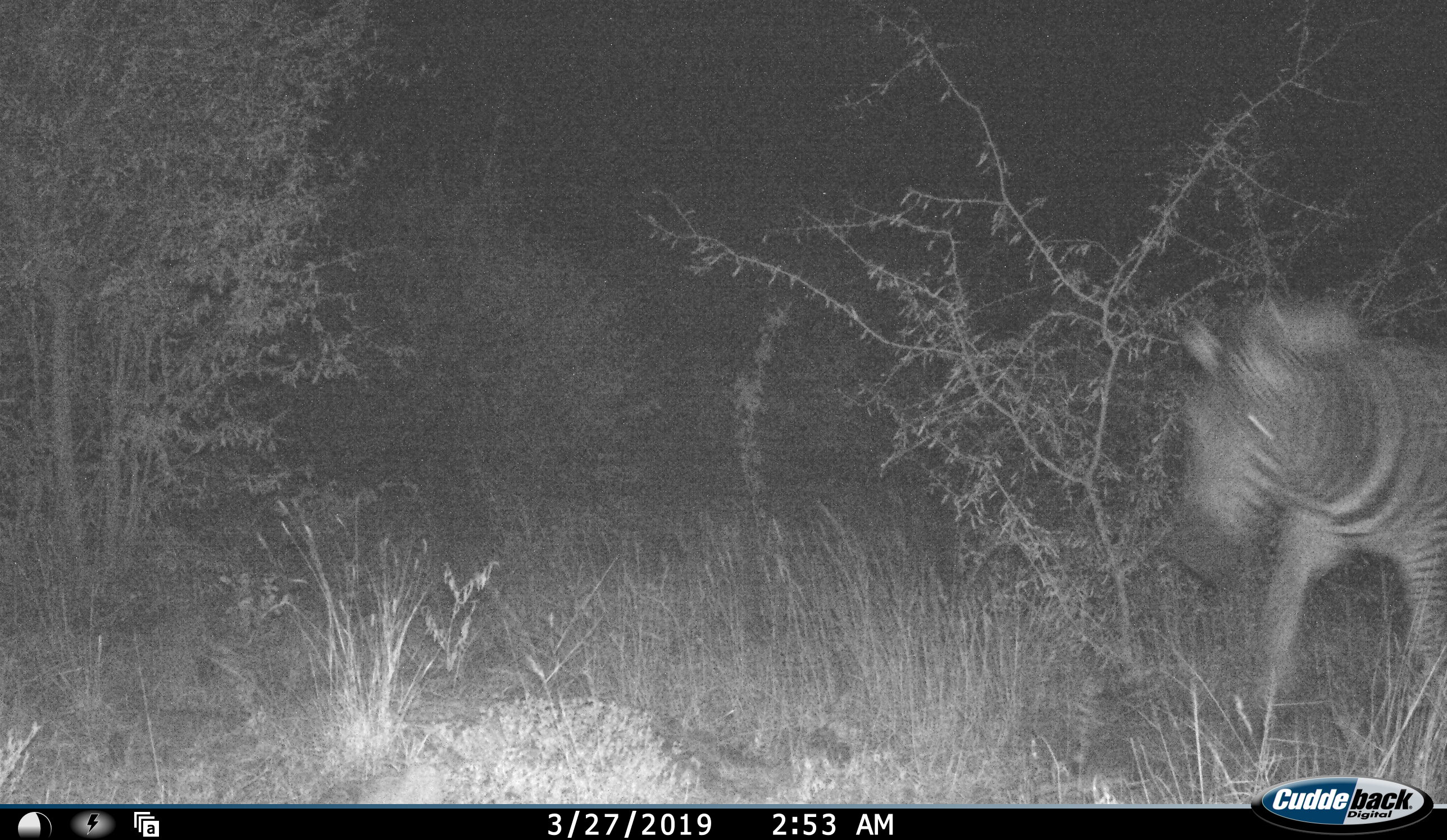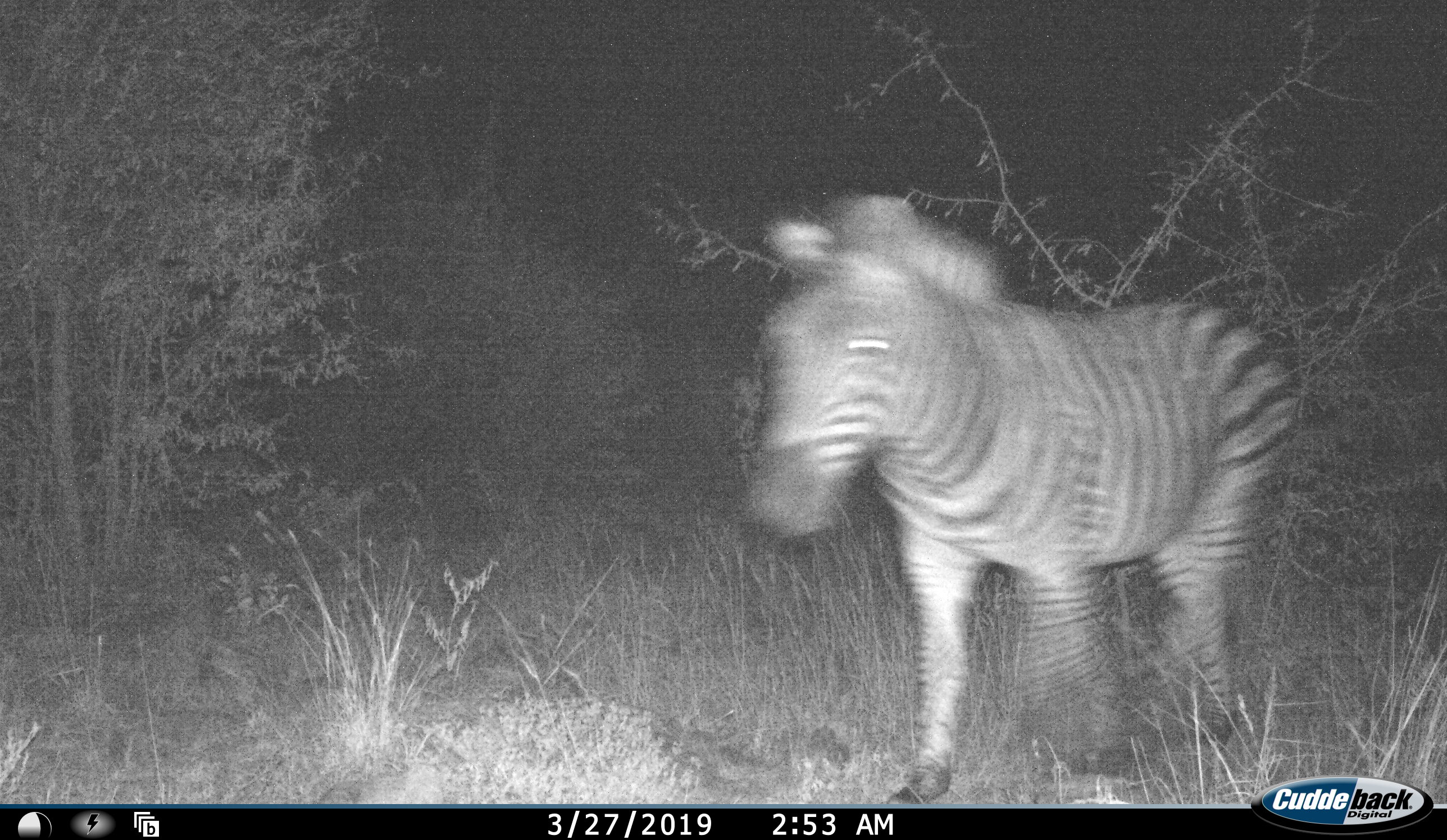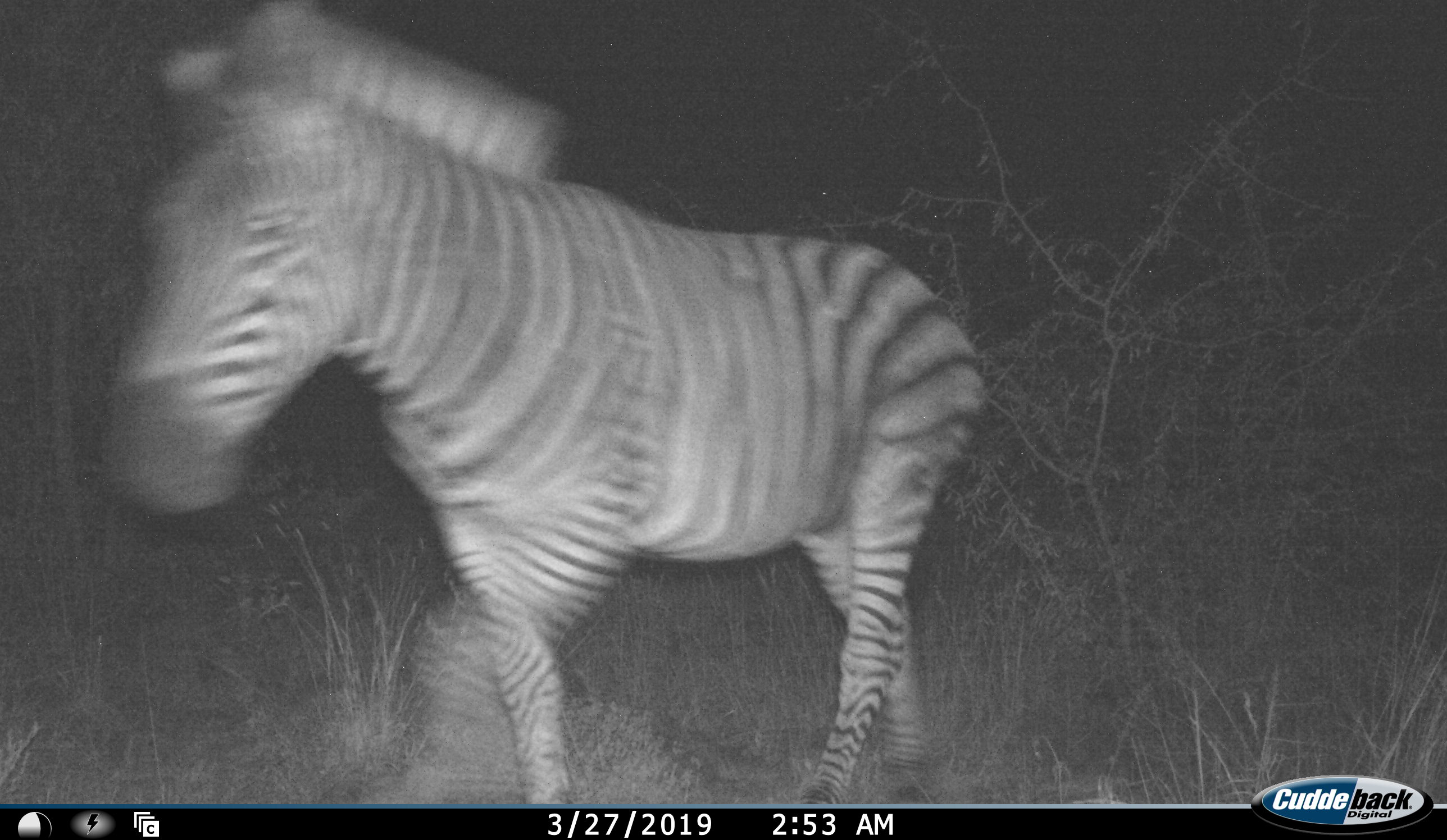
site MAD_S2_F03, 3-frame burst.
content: unidentified animal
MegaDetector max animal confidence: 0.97